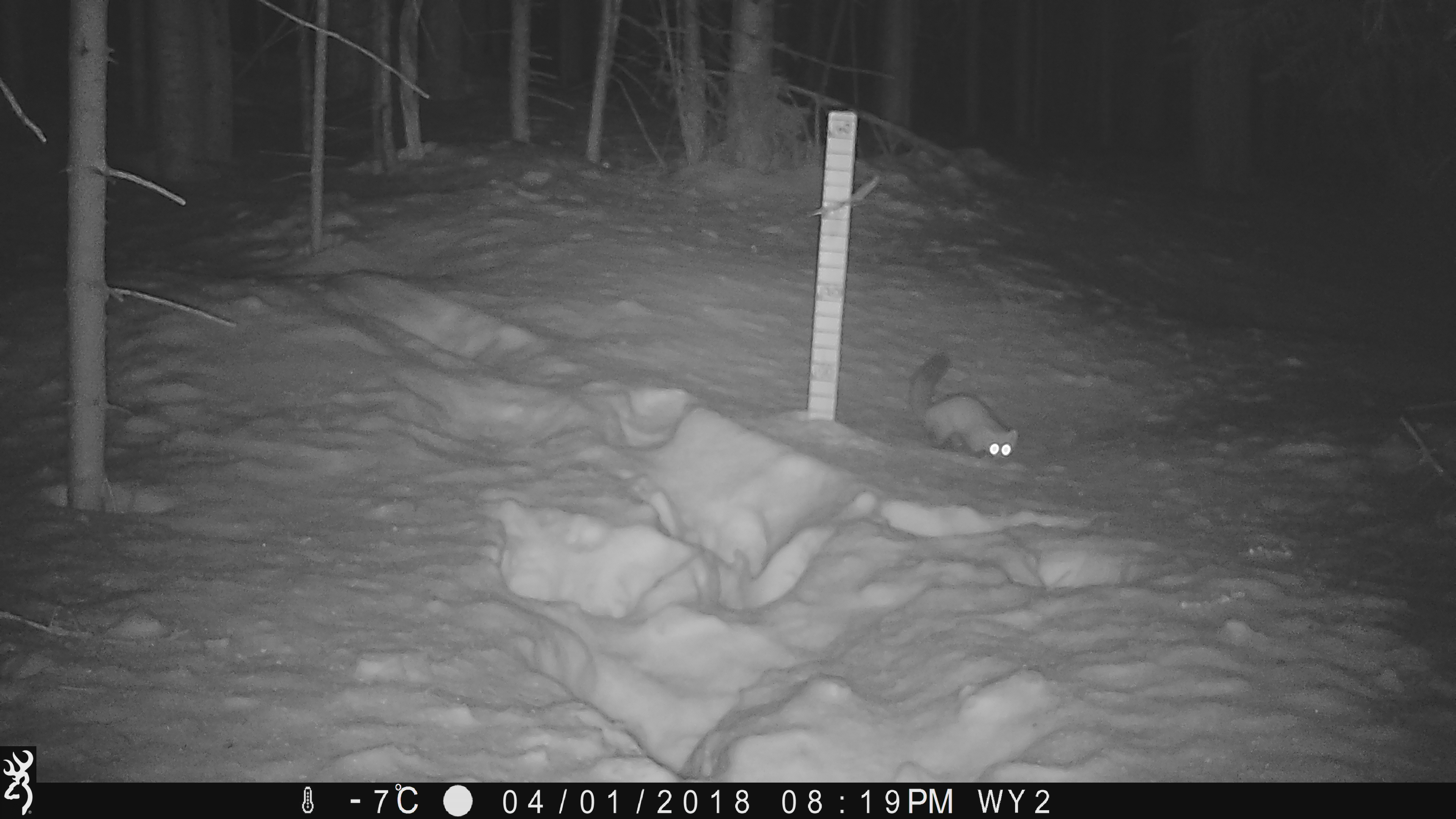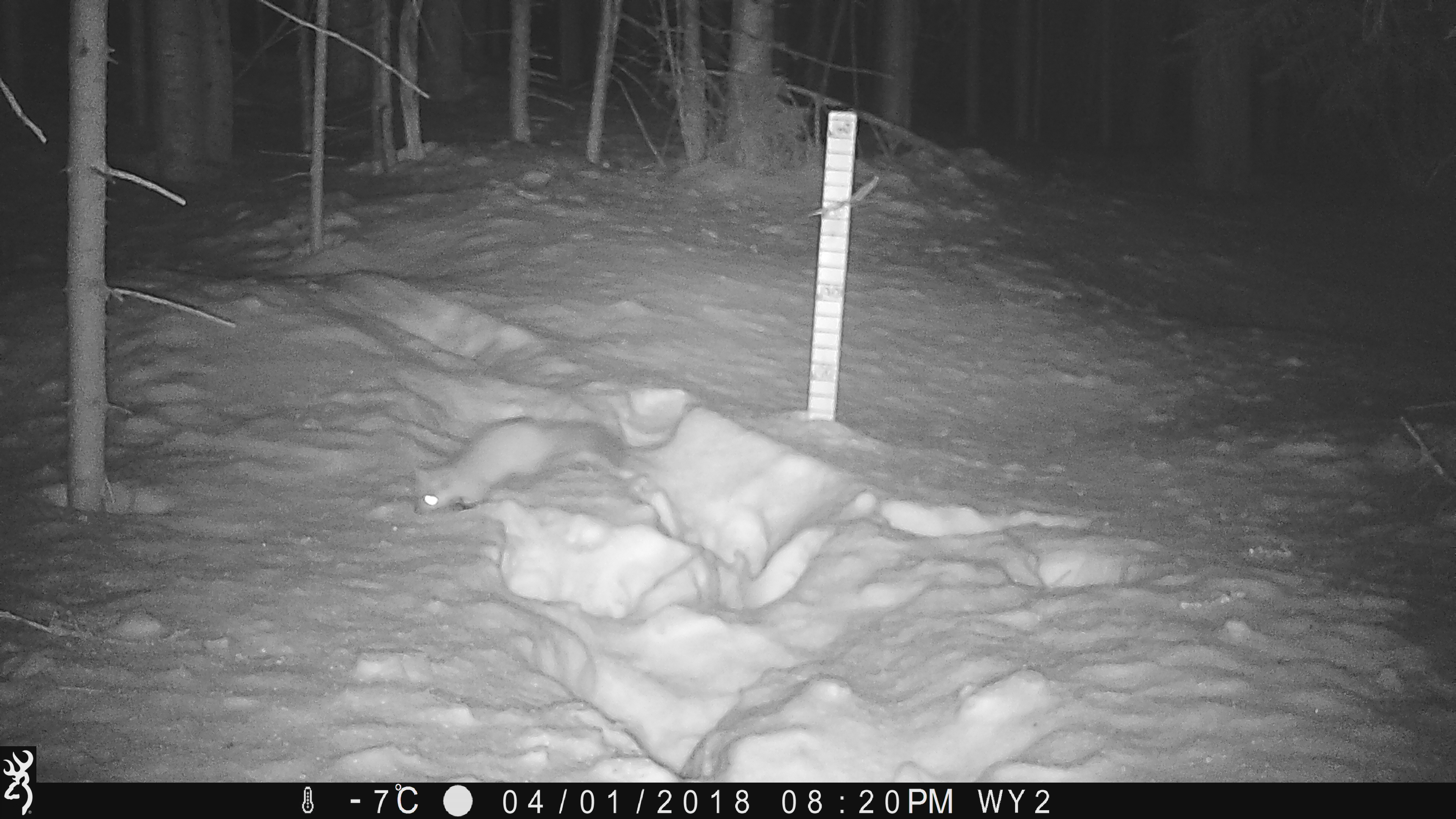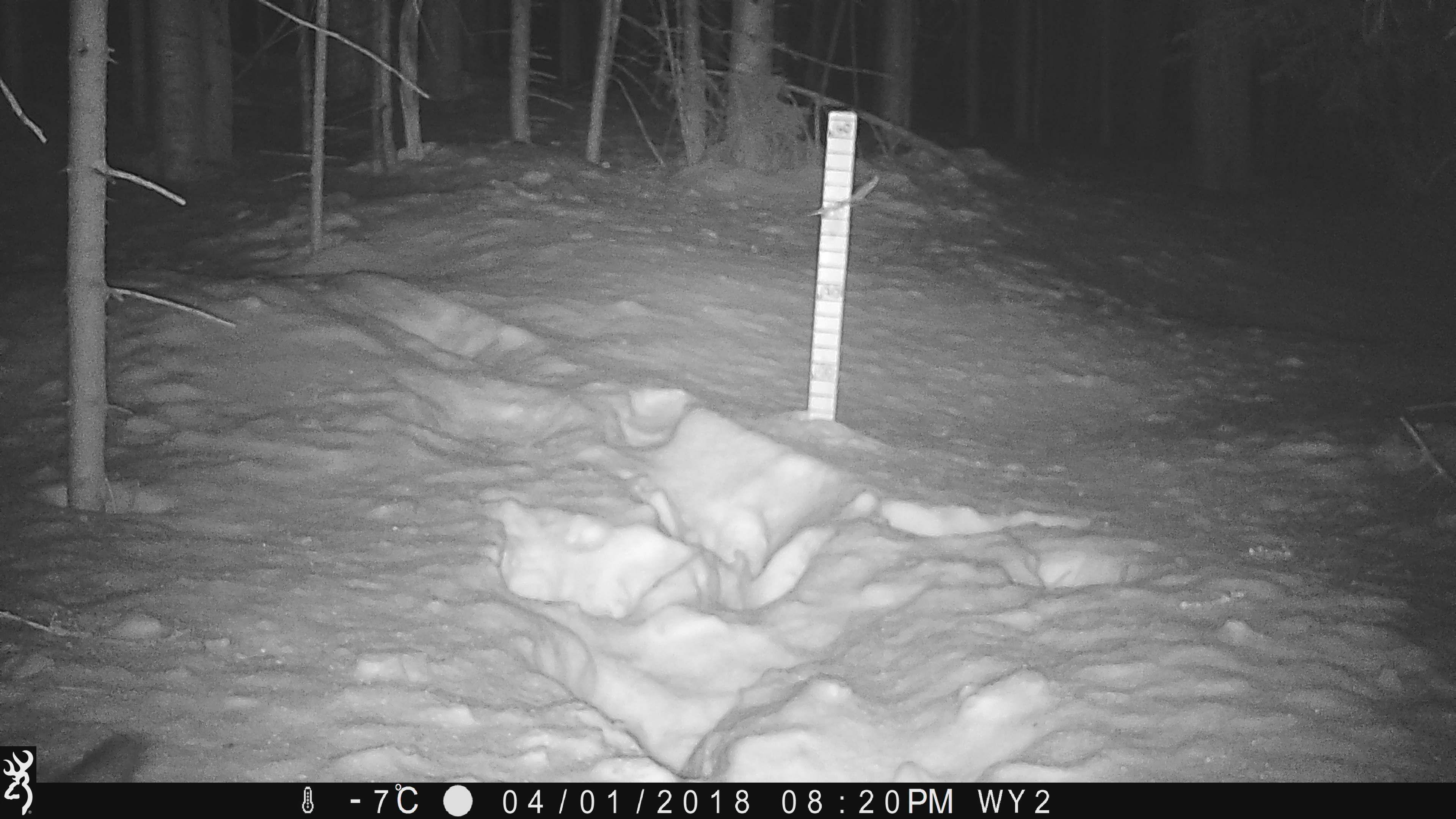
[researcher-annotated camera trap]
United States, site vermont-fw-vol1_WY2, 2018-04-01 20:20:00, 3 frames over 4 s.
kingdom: Animalia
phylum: Chordata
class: Mammalia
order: Carnivora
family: Mustelidae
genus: Martes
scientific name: Martes americana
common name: american marten